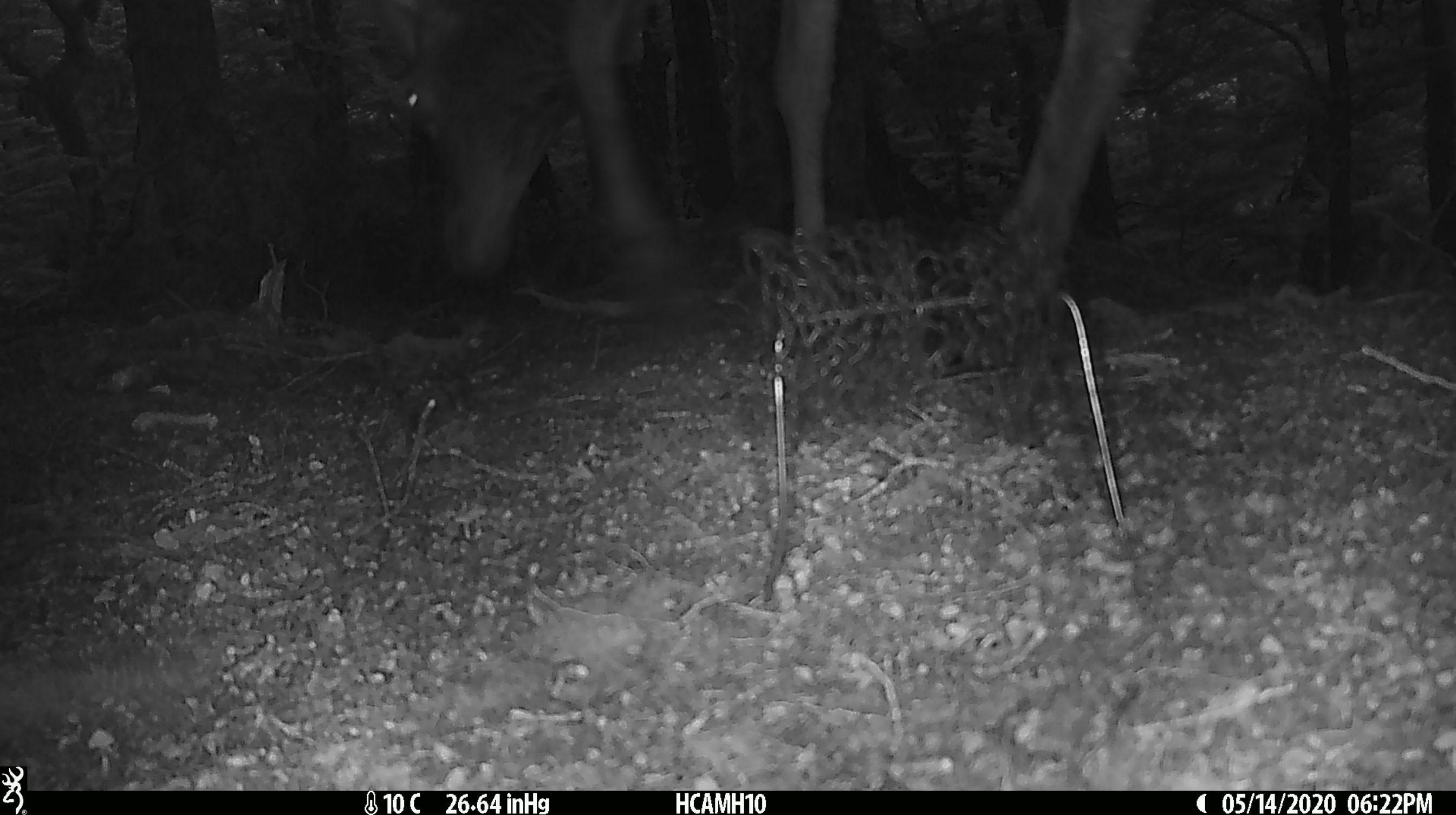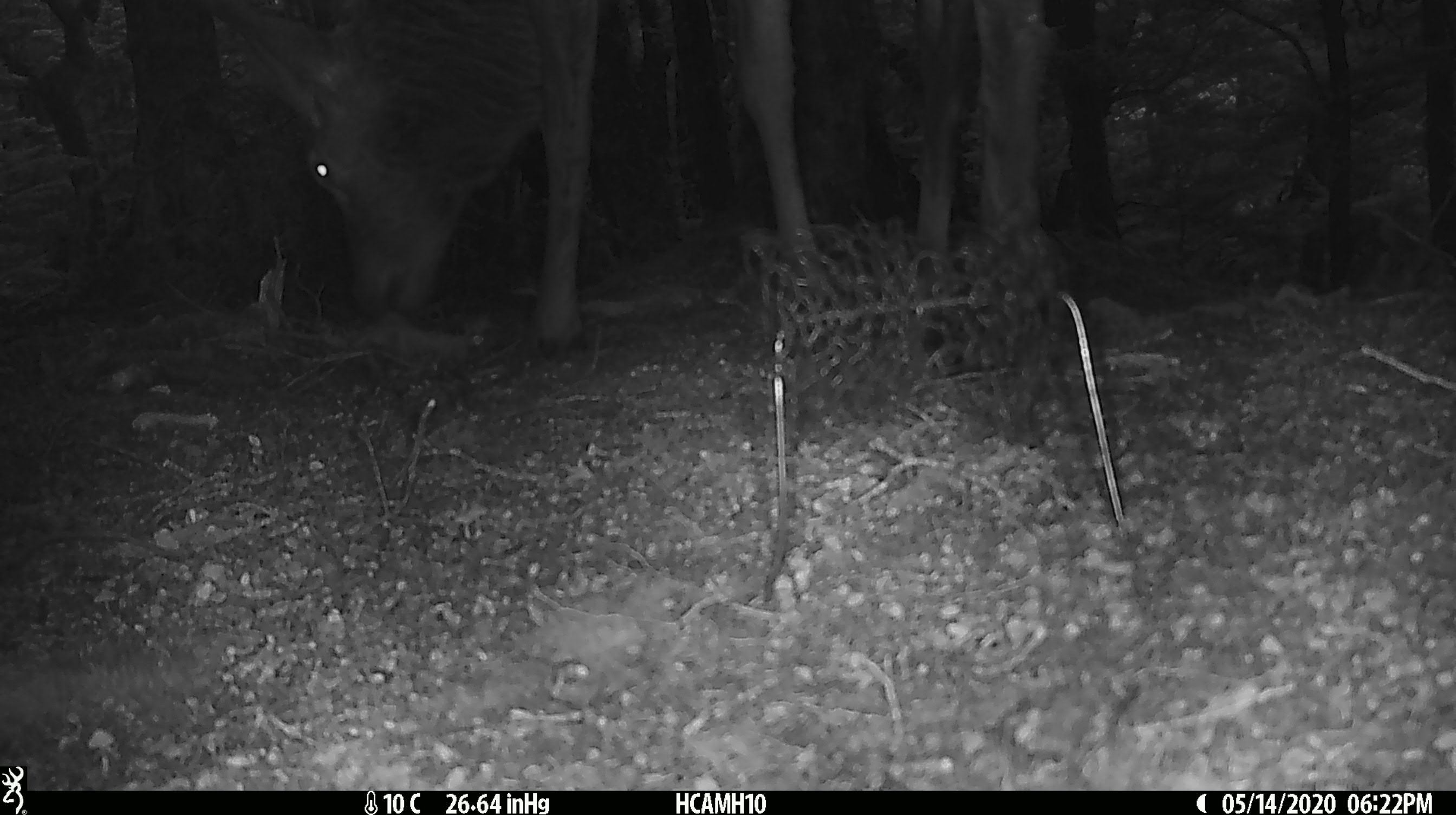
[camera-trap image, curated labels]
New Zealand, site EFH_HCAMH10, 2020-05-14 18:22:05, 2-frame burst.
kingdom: Animalia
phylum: Chordata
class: Mammalia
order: Artiodactyla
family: Cervidae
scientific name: Cervidae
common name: deer